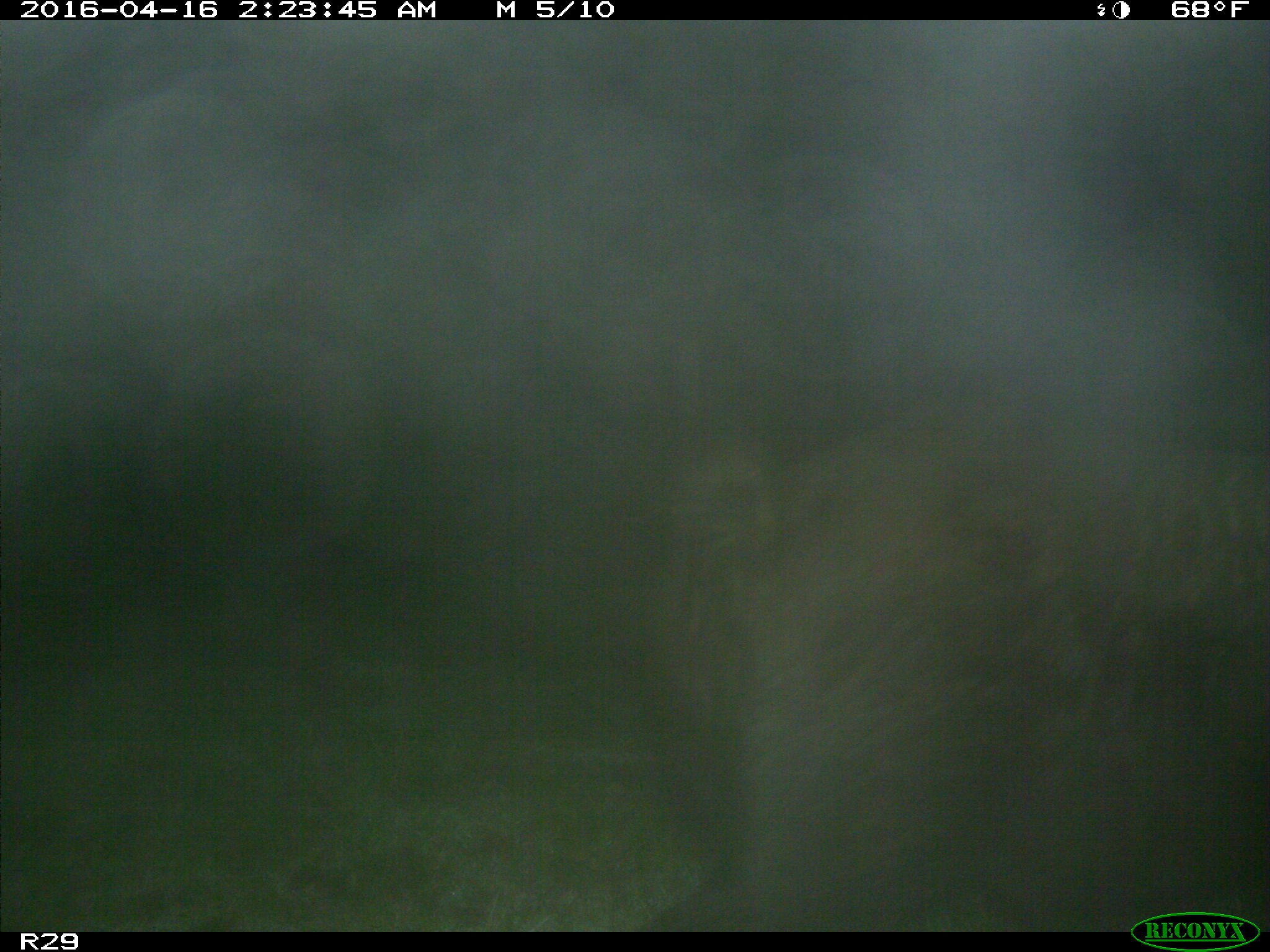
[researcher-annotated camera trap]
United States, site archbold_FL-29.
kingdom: Animalia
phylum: Chordata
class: Mammalia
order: Artiodactyla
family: Suidae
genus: Sus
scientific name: Sus scrofa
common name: wild boar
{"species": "Sus scrofa (wild boar)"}